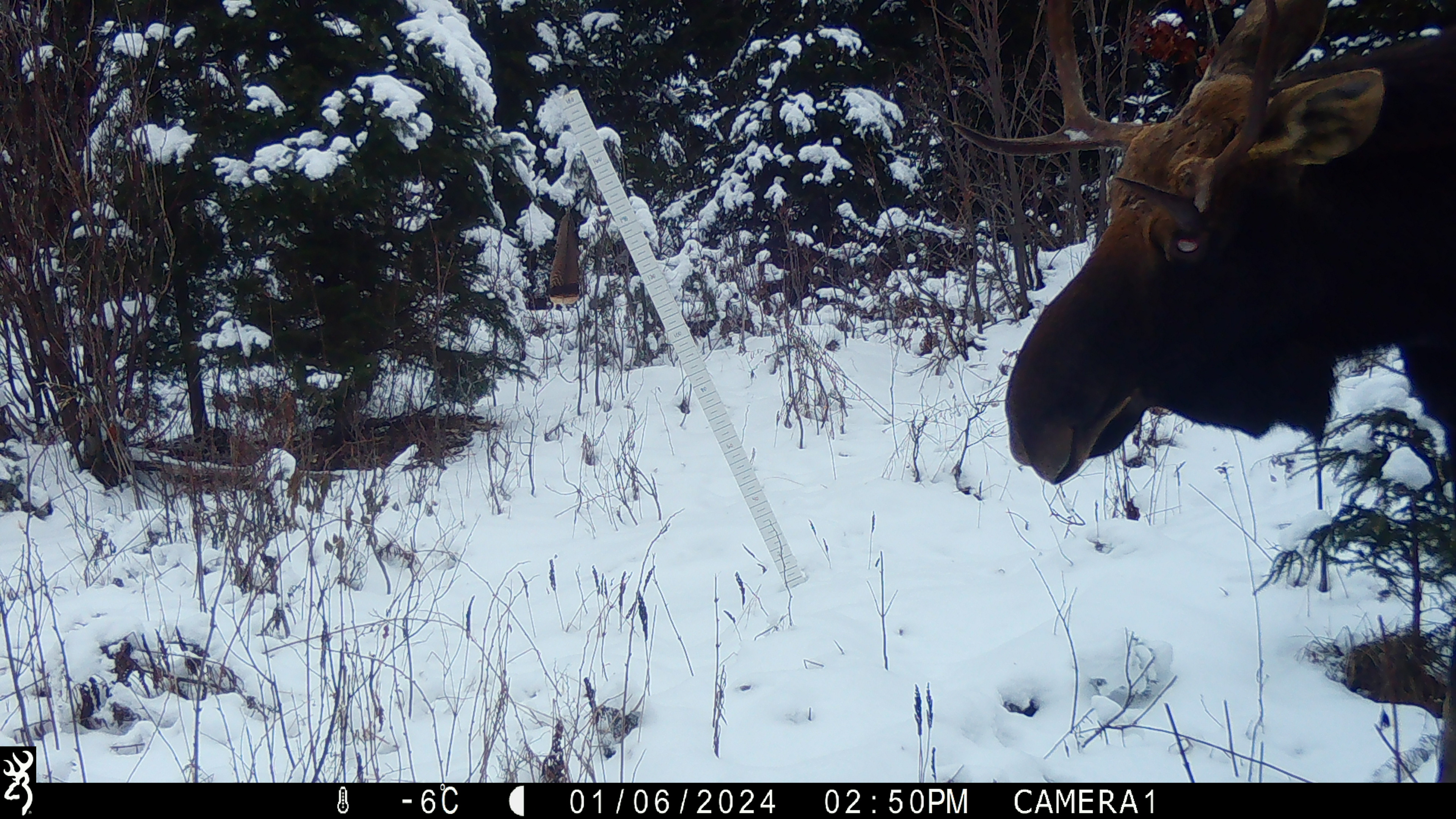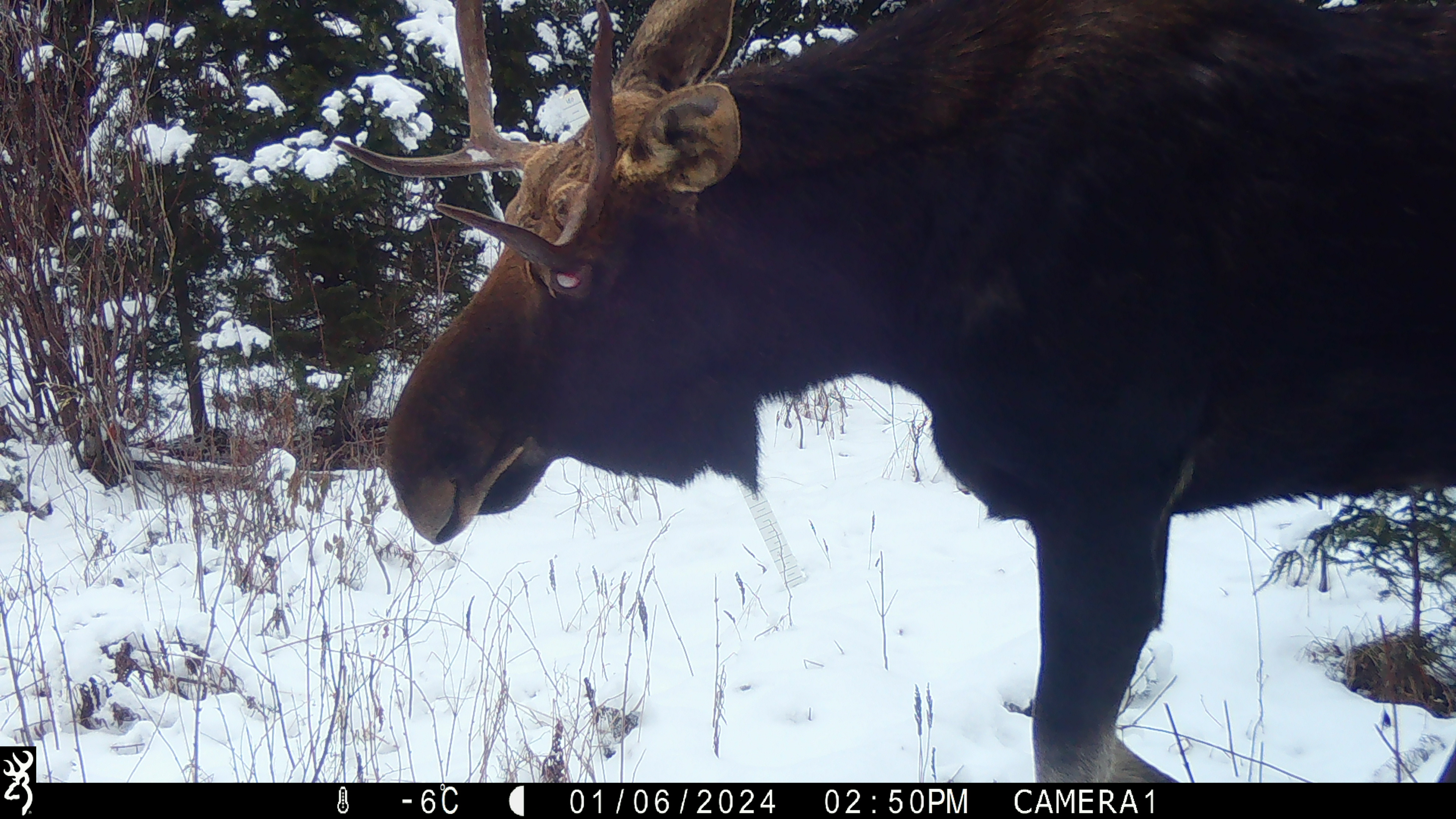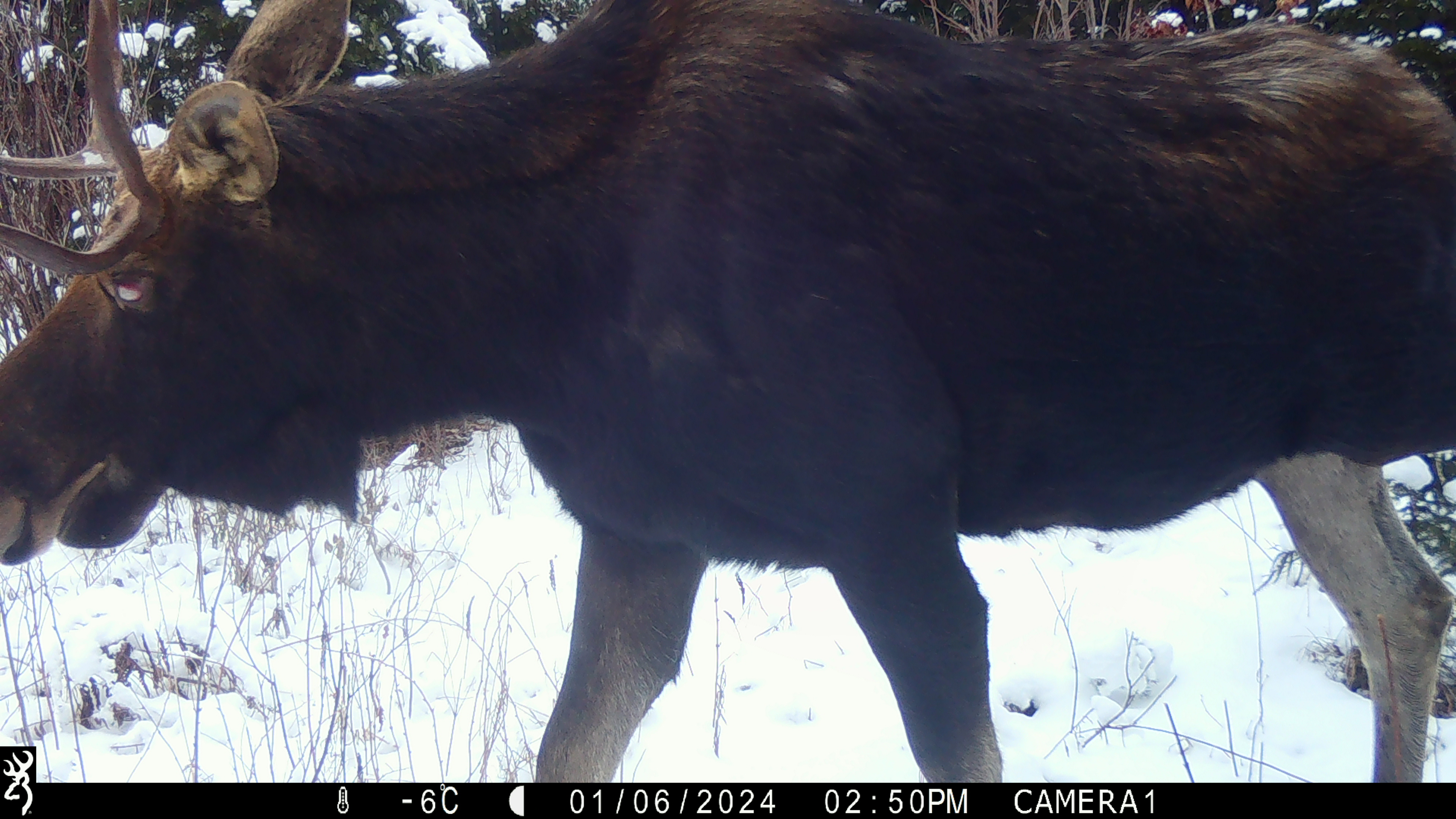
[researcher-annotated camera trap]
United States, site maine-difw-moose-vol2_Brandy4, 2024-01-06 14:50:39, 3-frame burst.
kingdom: Animalia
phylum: Chordata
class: Mammalia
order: Artiodactyla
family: Cervidae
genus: Alces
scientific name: Alces alces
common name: moose